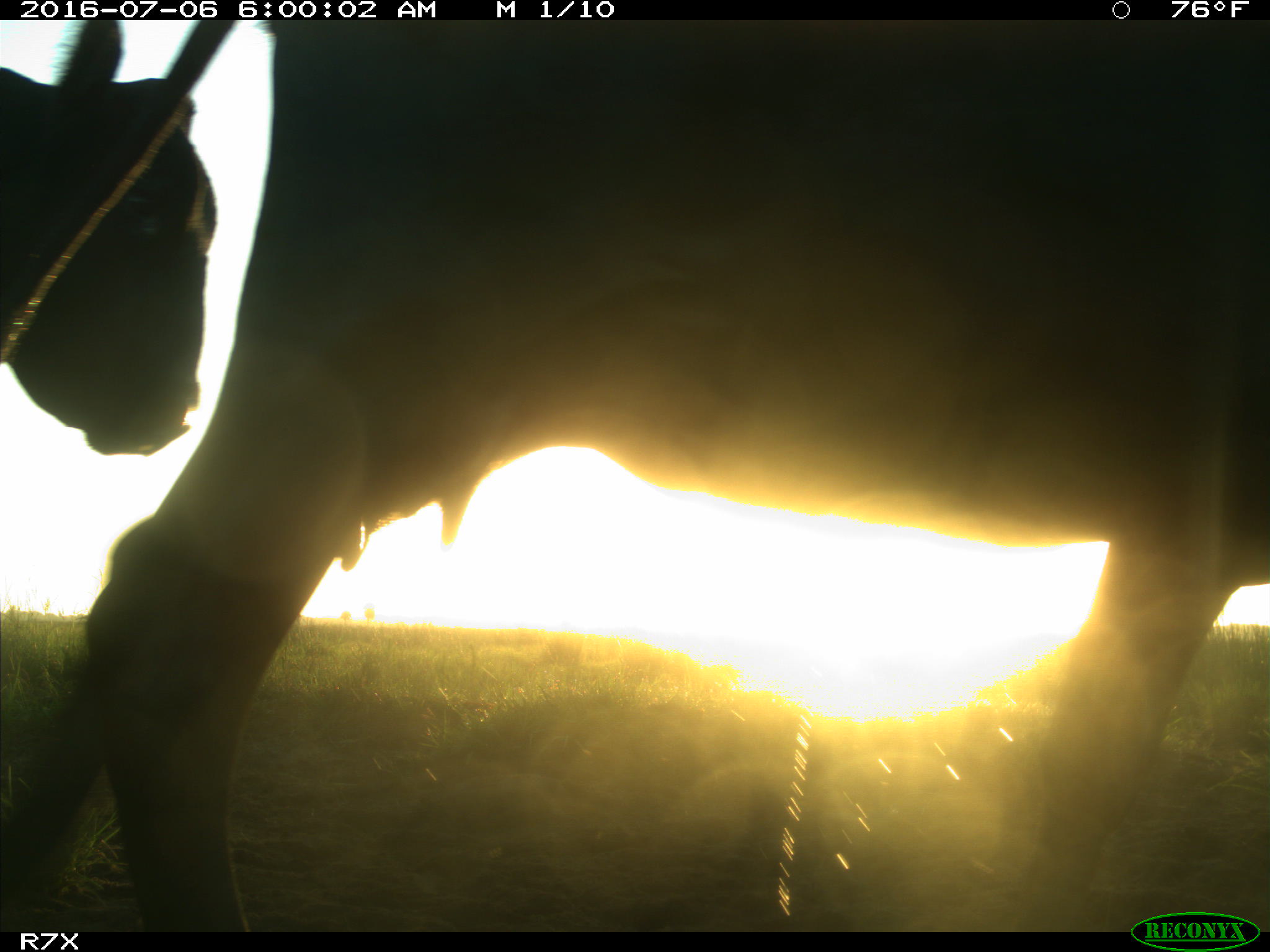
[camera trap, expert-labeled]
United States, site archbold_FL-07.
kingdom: Animalia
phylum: Chordata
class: Mammalia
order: Artiodactyla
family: Bovidae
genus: Bos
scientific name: Bos taurus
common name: domestic cow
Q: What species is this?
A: Bos taurus (domestic cow).